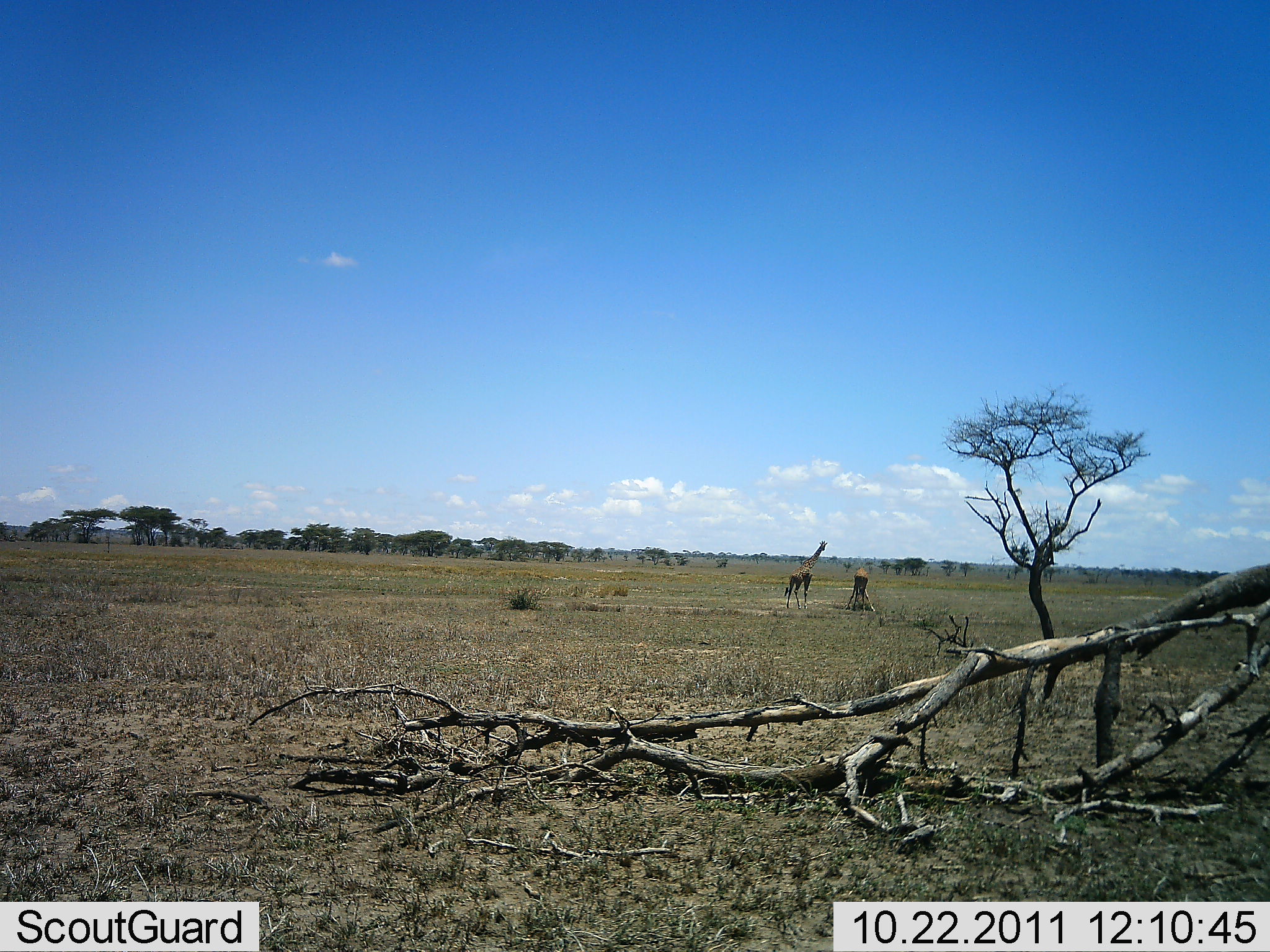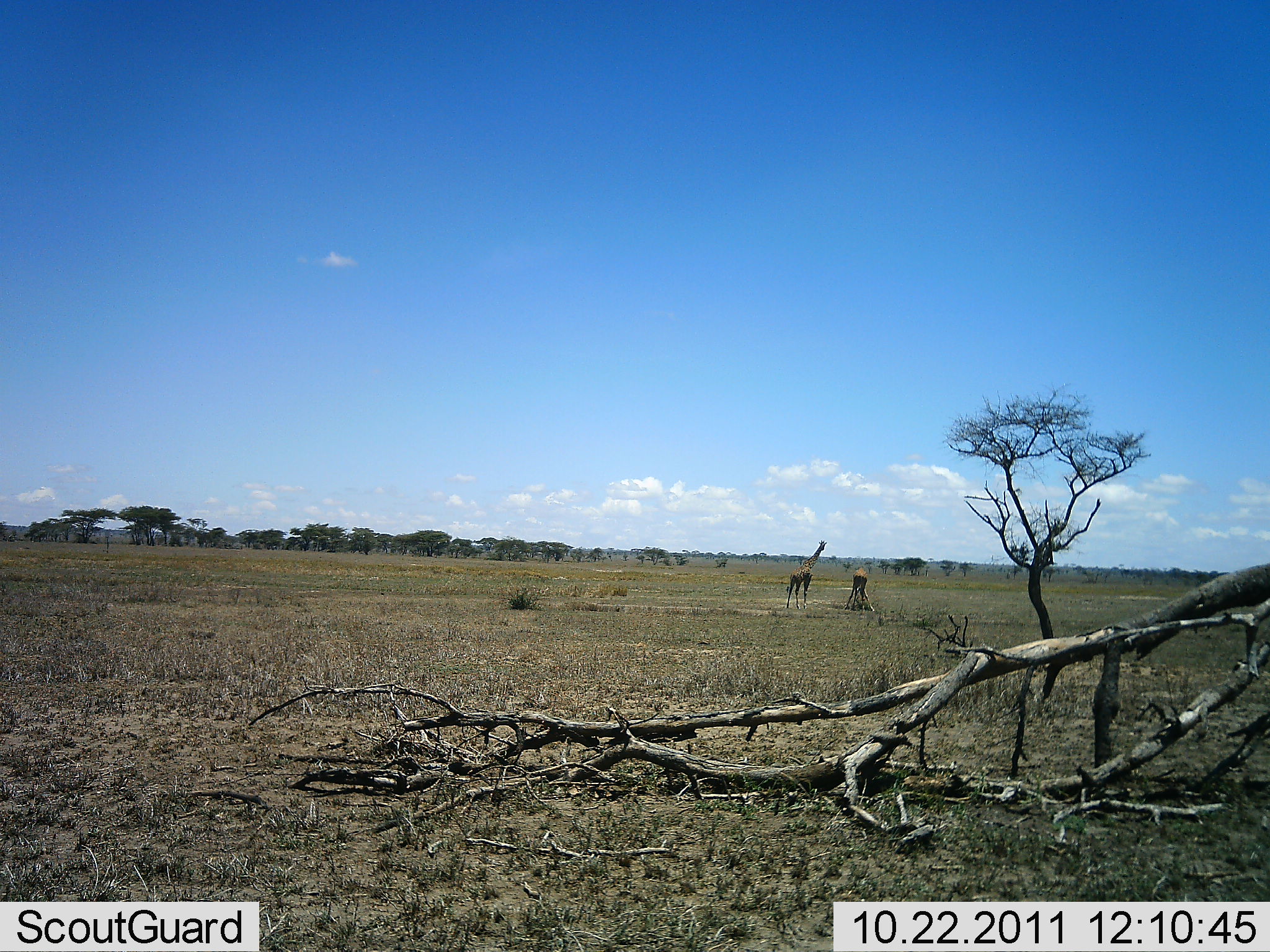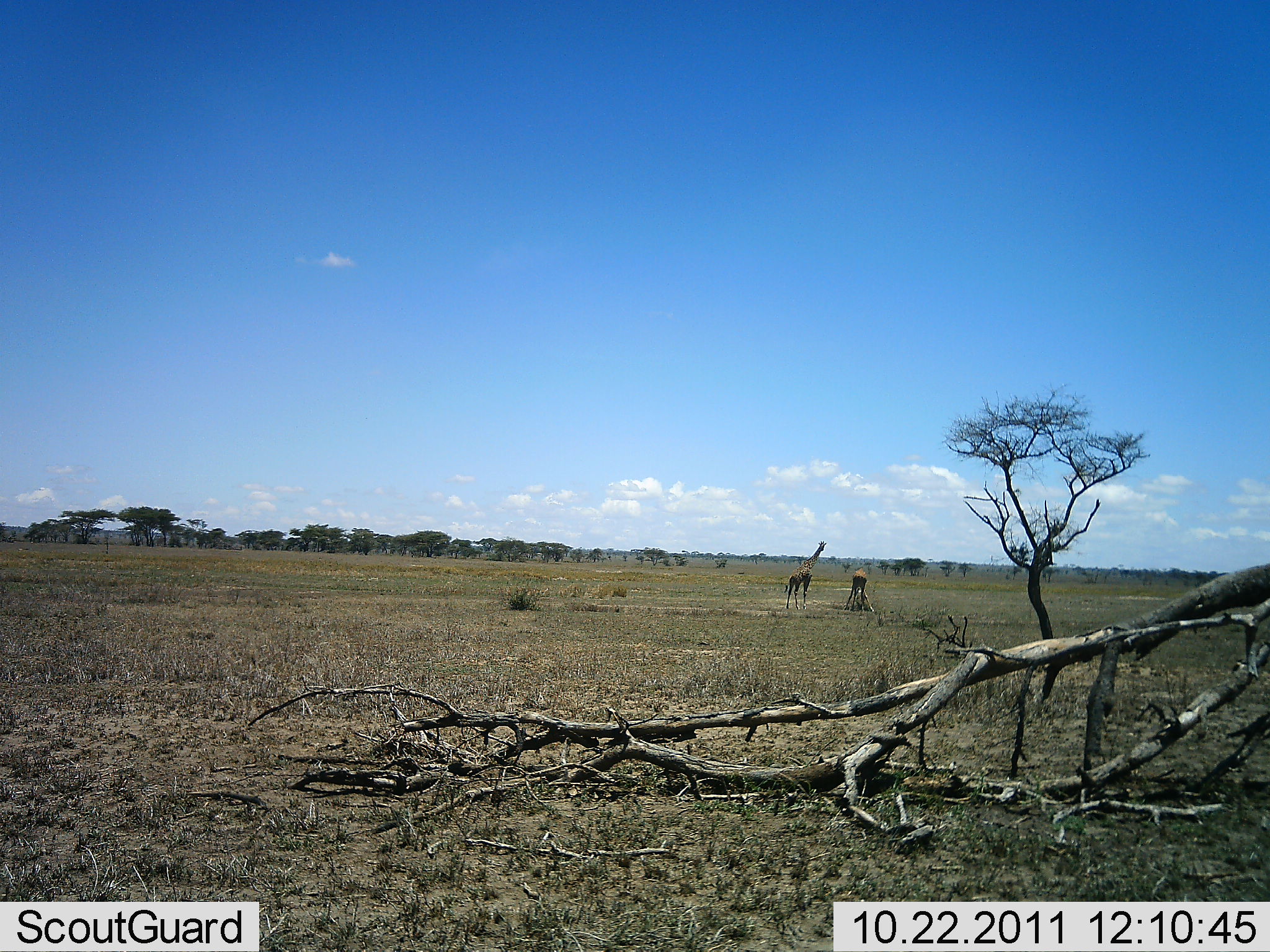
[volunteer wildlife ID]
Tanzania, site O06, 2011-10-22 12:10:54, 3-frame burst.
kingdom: Animalia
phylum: Chordata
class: Mammalia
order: Artiodactyla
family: Giraffidae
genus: Giraffa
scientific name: Giraffa camelopardalis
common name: giraffe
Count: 2.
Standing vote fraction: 82%.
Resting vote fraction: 0%.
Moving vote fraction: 0%.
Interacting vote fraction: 0%.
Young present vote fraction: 0%.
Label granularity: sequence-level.